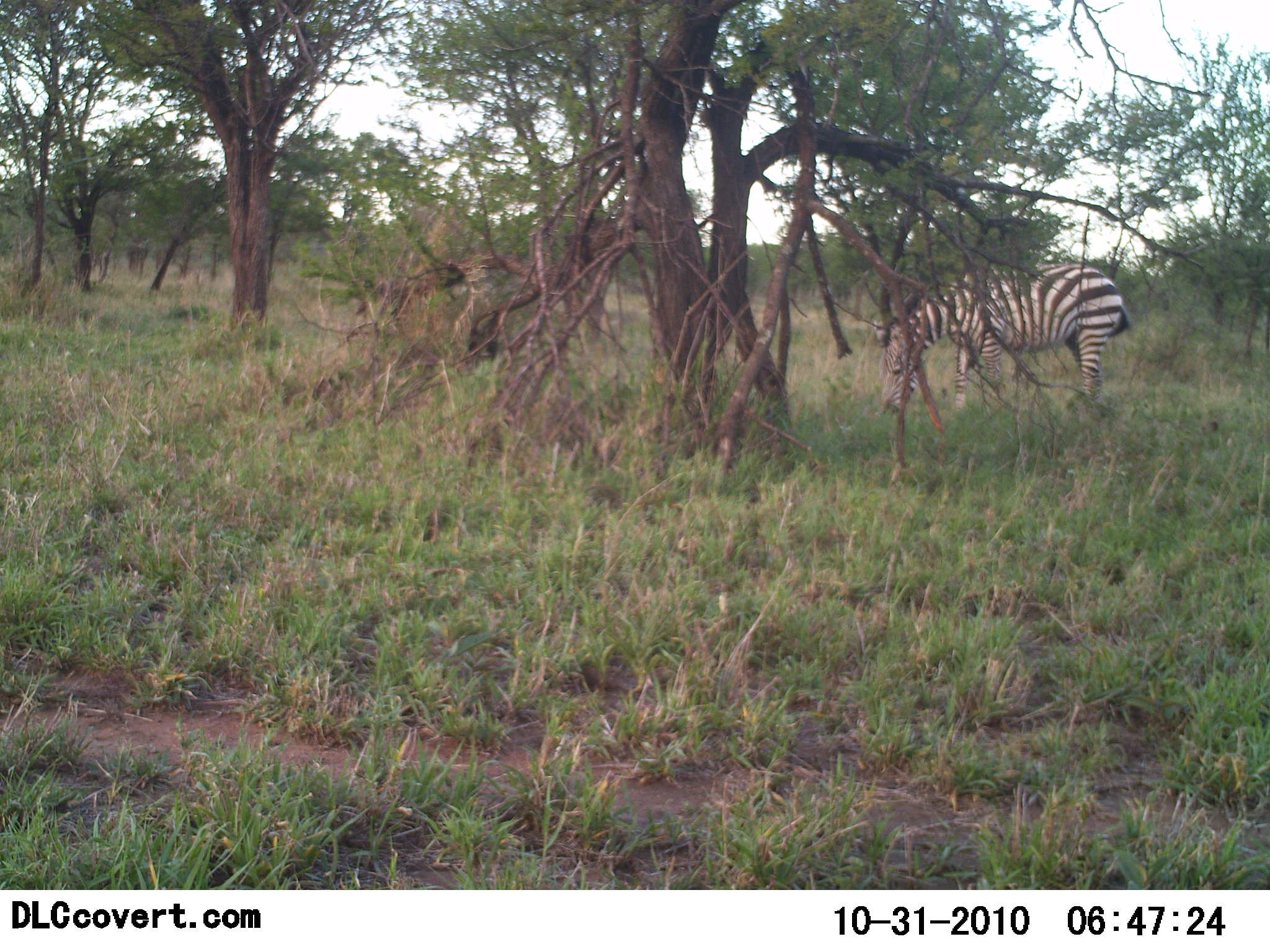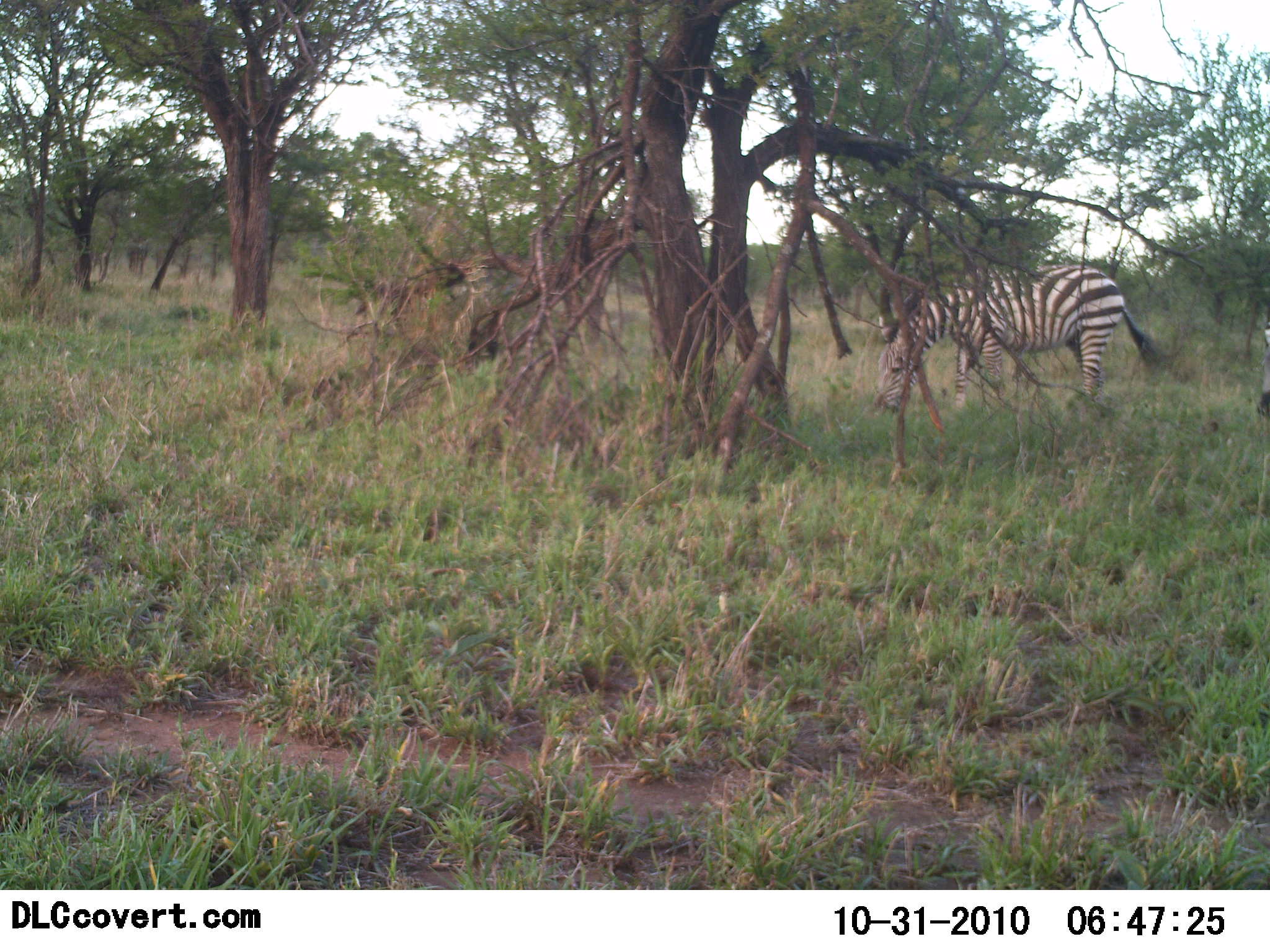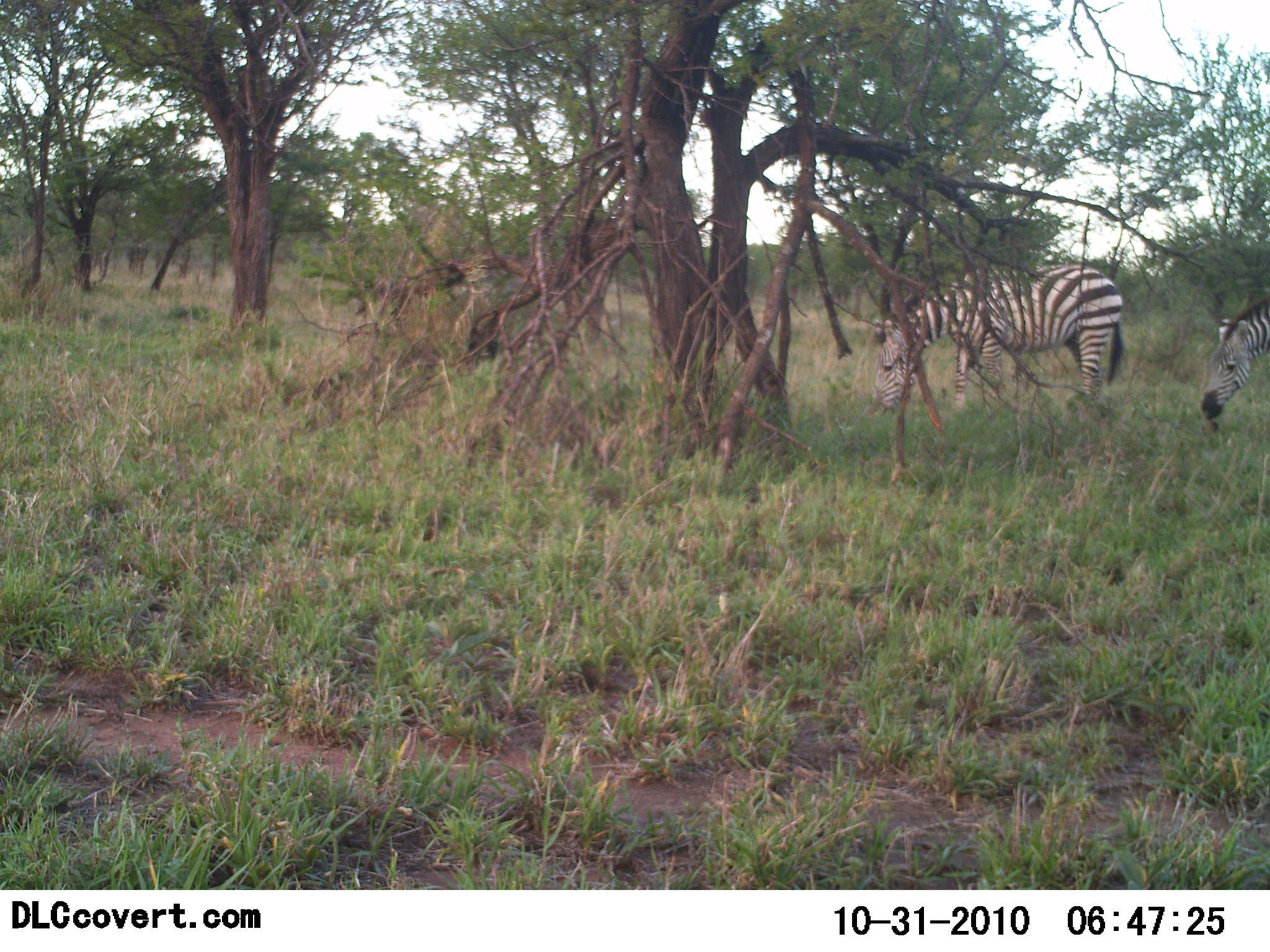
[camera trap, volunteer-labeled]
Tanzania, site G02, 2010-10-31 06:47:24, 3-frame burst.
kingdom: Animalia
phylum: Chordata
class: Mammalia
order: Perissodactyla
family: Equidae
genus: Equus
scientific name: Equus quagga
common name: plains zebra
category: zebra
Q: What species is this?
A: Zebra (plains zebra) (Equus quagga).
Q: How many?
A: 2.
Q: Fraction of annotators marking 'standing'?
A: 27%.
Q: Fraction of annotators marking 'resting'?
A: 0%.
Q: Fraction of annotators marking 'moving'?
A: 36%.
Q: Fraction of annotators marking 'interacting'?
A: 0%.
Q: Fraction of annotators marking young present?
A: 0%.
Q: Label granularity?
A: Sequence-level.